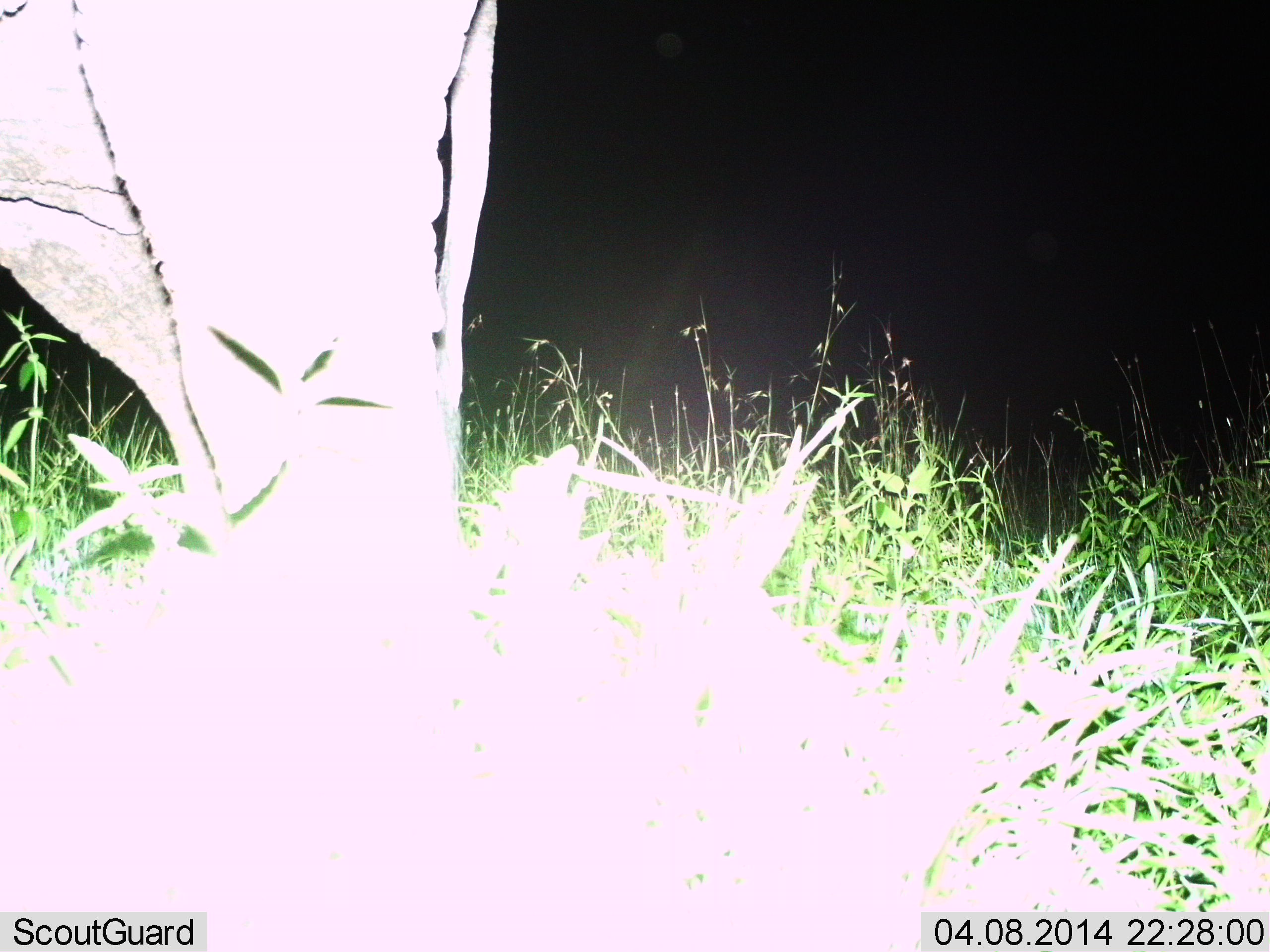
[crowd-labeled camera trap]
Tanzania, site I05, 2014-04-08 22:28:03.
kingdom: Animalia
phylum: Chordata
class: Mammalia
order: Proboscidea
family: Elephantidae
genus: Loxodonta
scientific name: Loxodonta africana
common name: african bush elephant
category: elephant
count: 1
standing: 100%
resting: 0%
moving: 0%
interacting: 0%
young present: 0%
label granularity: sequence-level